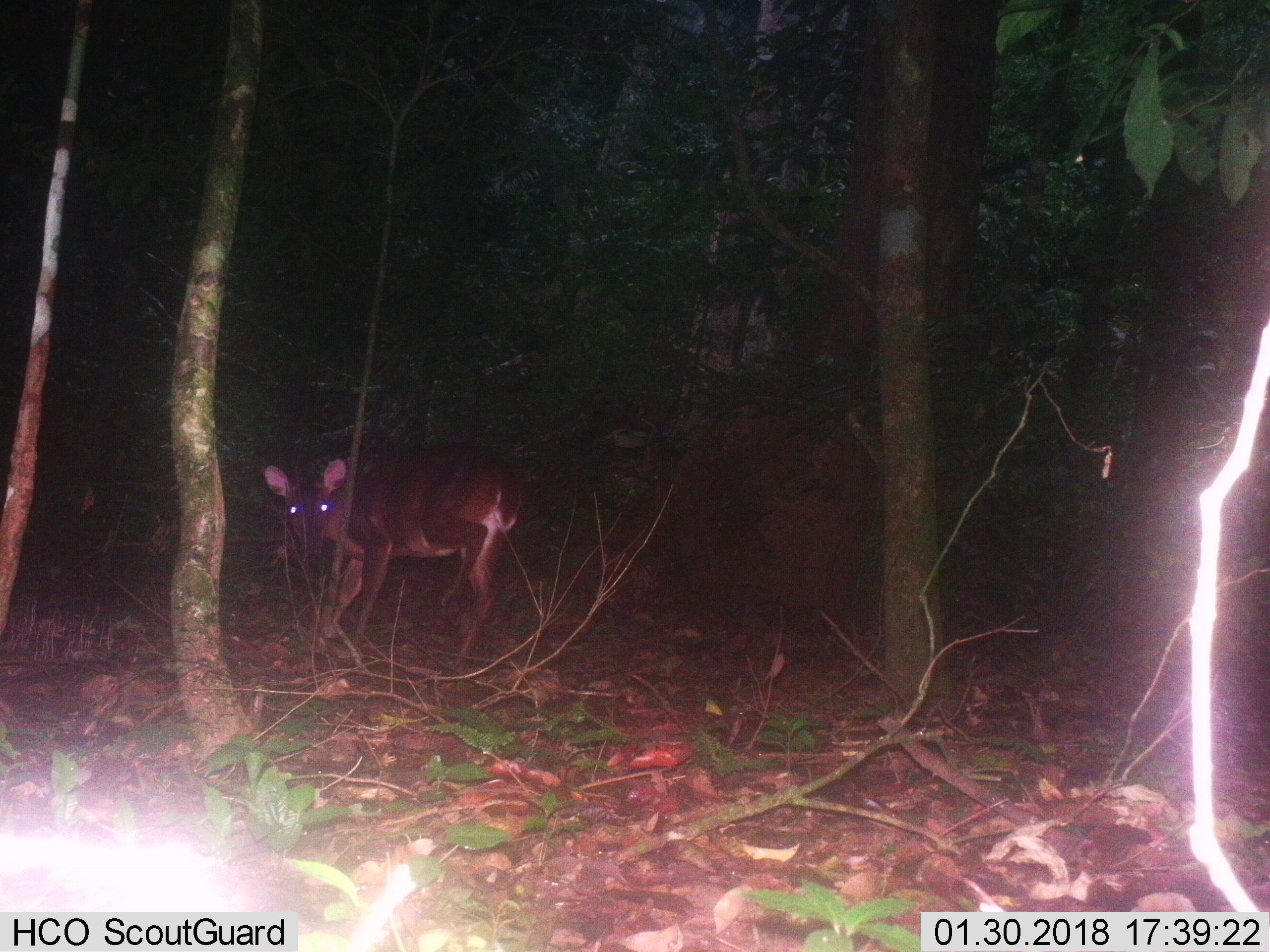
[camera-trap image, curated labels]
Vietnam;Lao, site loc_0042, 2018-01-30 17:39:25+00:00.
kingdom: Animalia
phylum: Chordata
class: Mammalia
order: Artiodactyla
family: Cervidae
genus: Muntiacus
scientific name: Muntiacus vuquangensis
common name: large-antlered muntjac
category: large antlered muntjac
Large antlered muntjac (large-antlered muntjac) (Muntiacus vuquangensis). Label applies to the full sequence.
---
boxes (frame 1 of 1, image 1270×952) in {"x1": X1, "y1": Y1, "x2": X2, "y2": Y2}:
large antlered muntjac: {"x1": 263, "y1": 441, "x2": 522, "y2": 672}